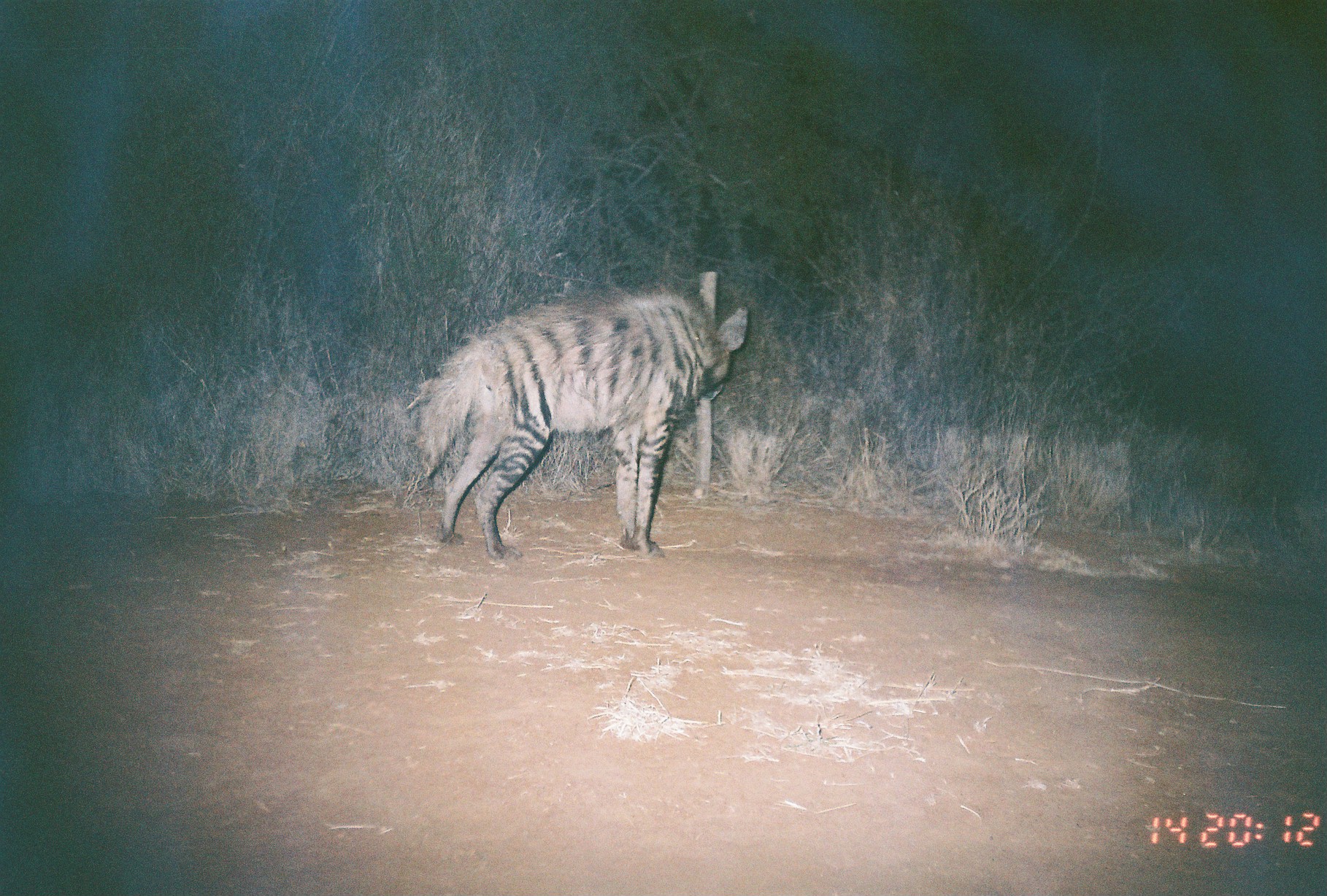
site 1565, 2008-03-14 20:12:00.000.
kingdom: Animalia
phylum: Chordata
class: Mammalia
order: Carnivora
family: Hyaenidae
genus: Hyaena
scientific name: Hyaena hyaena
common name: striped hyena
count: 1